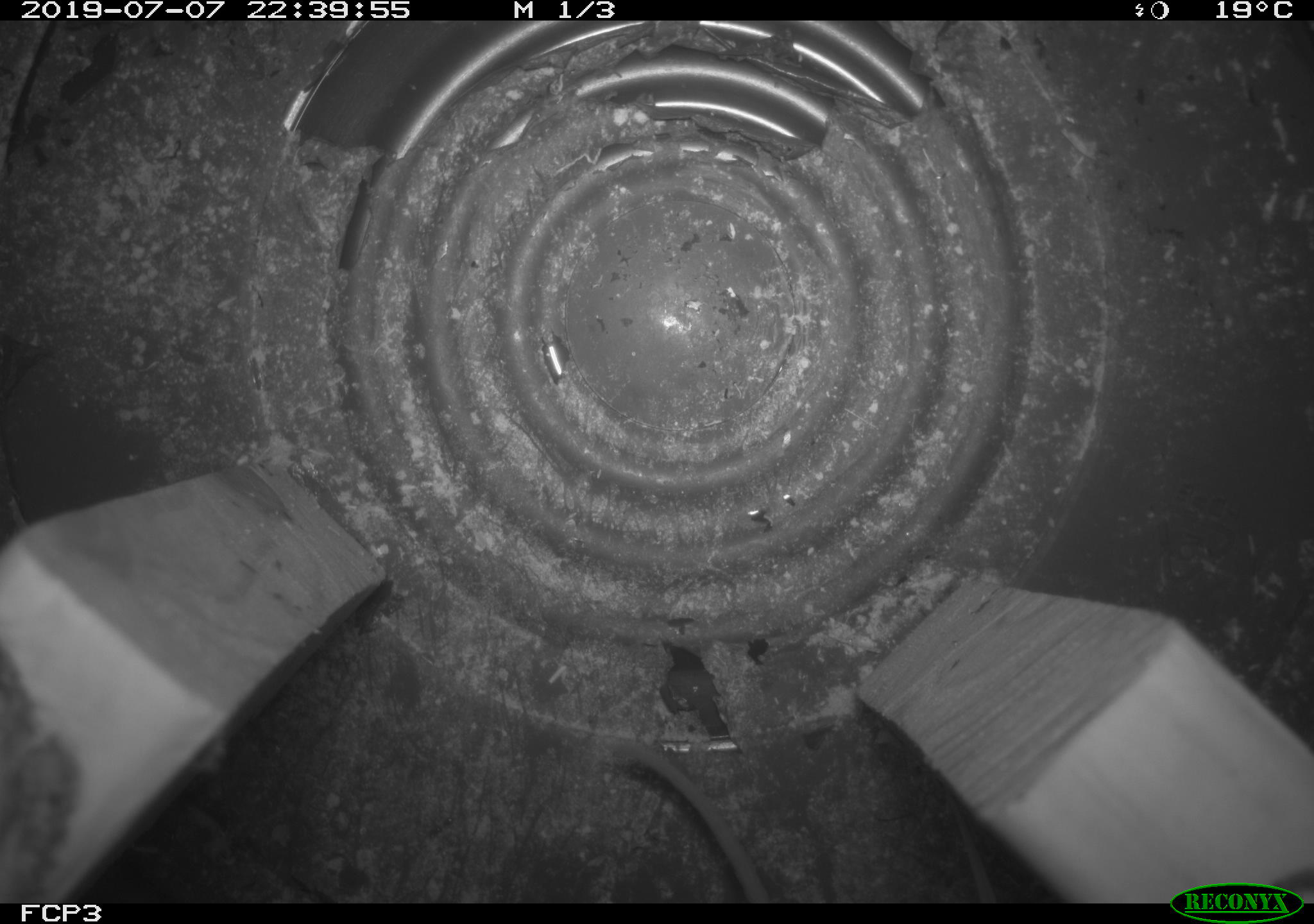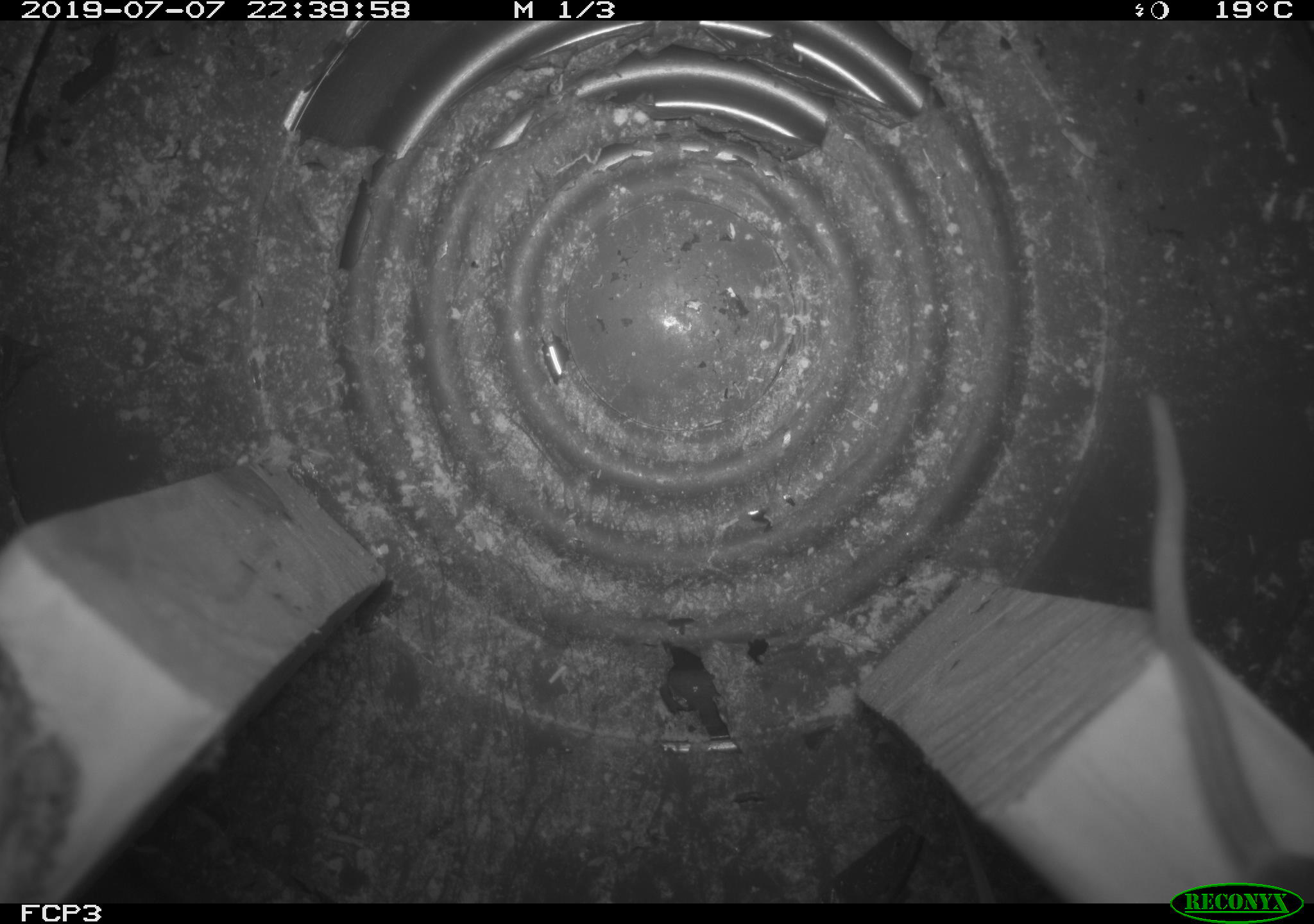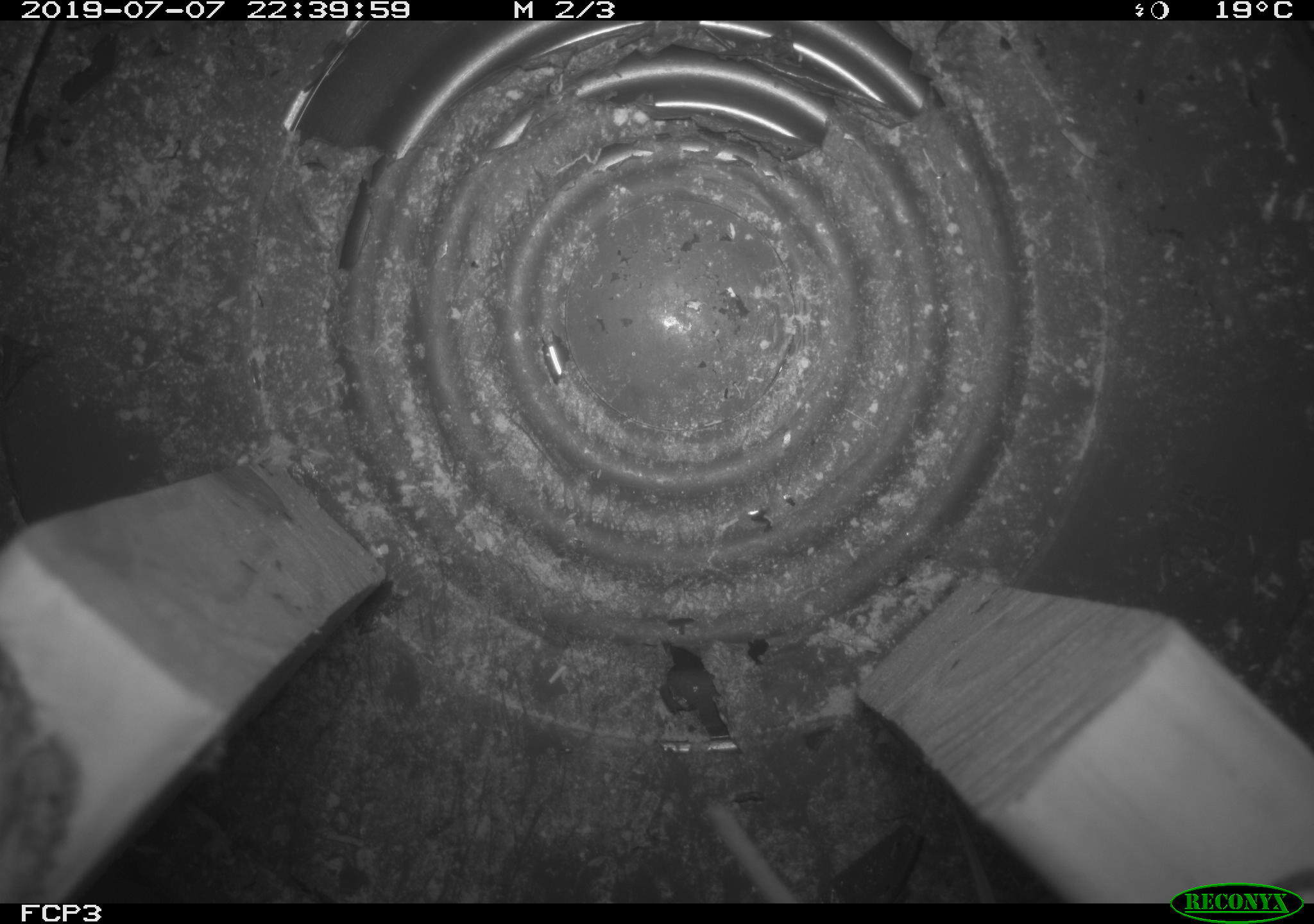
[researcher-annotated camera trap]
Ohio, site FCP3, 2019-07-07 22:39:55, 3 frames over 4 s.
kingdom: Animalia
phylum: Chordata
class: Mammalia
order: Rodentia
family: Cricetidae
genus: Peromyscus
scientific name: Peromyscus leucopus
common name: white-footed mouse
White-footed mouse (Peromyscus leucopus).